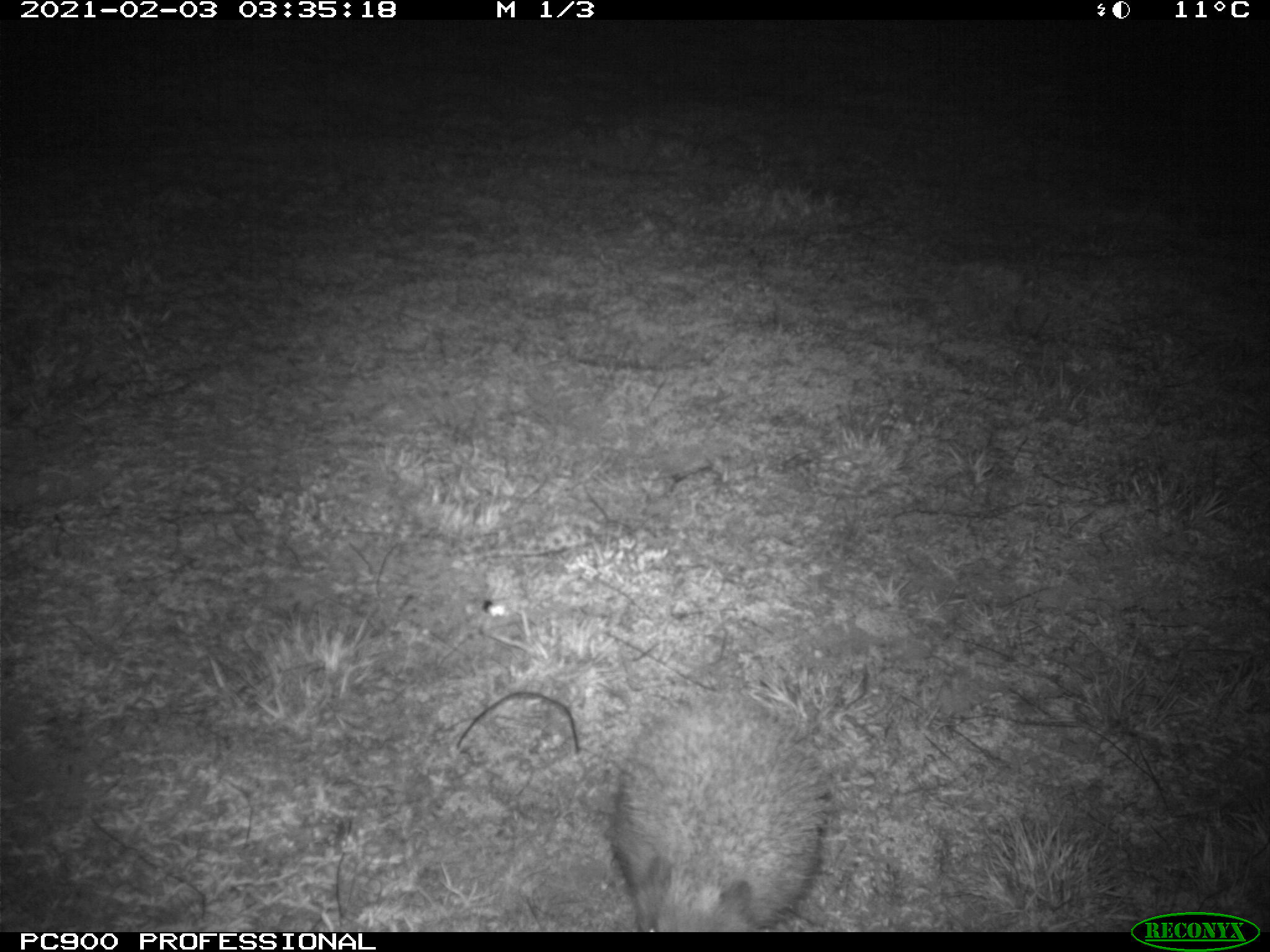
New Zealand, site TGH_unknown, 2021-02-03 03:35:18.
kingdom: Animalia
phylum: Chordata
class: Mammalia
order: Eulipotyphla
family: Erinaceidae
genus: Erinaceus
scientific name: Erinaceus europaeus europaeus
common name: european hedgehog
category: hedgehog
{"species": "hedgehog (european hedgehog) (Erinaceus europaeus europaeus)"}